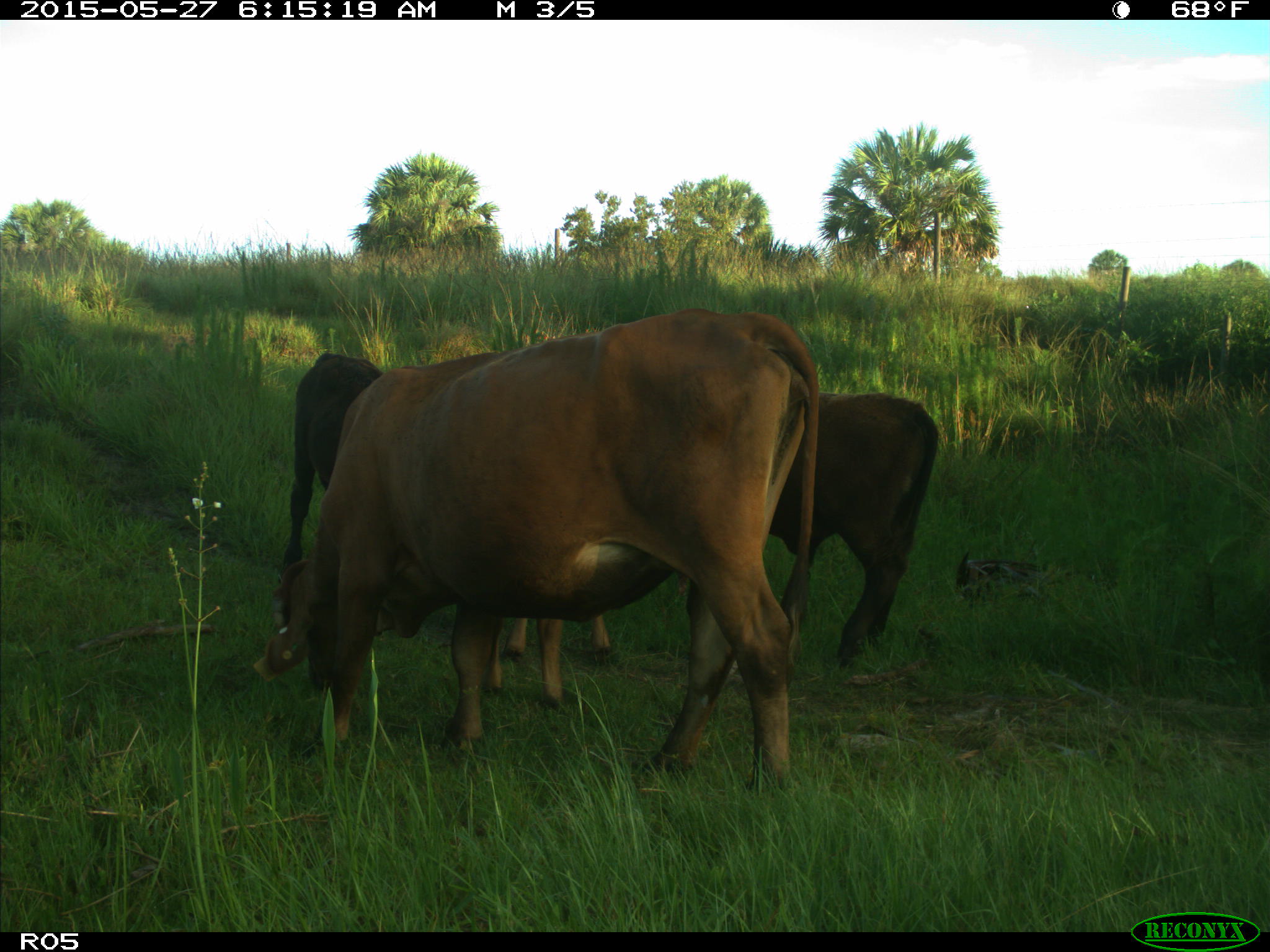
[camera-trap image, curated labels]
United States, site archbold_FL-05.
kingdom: Animalia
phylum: Chordata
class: Mammalia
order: Artiodactyla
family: Bovidae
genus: Bos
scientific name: Bos taurus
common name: domestic cow